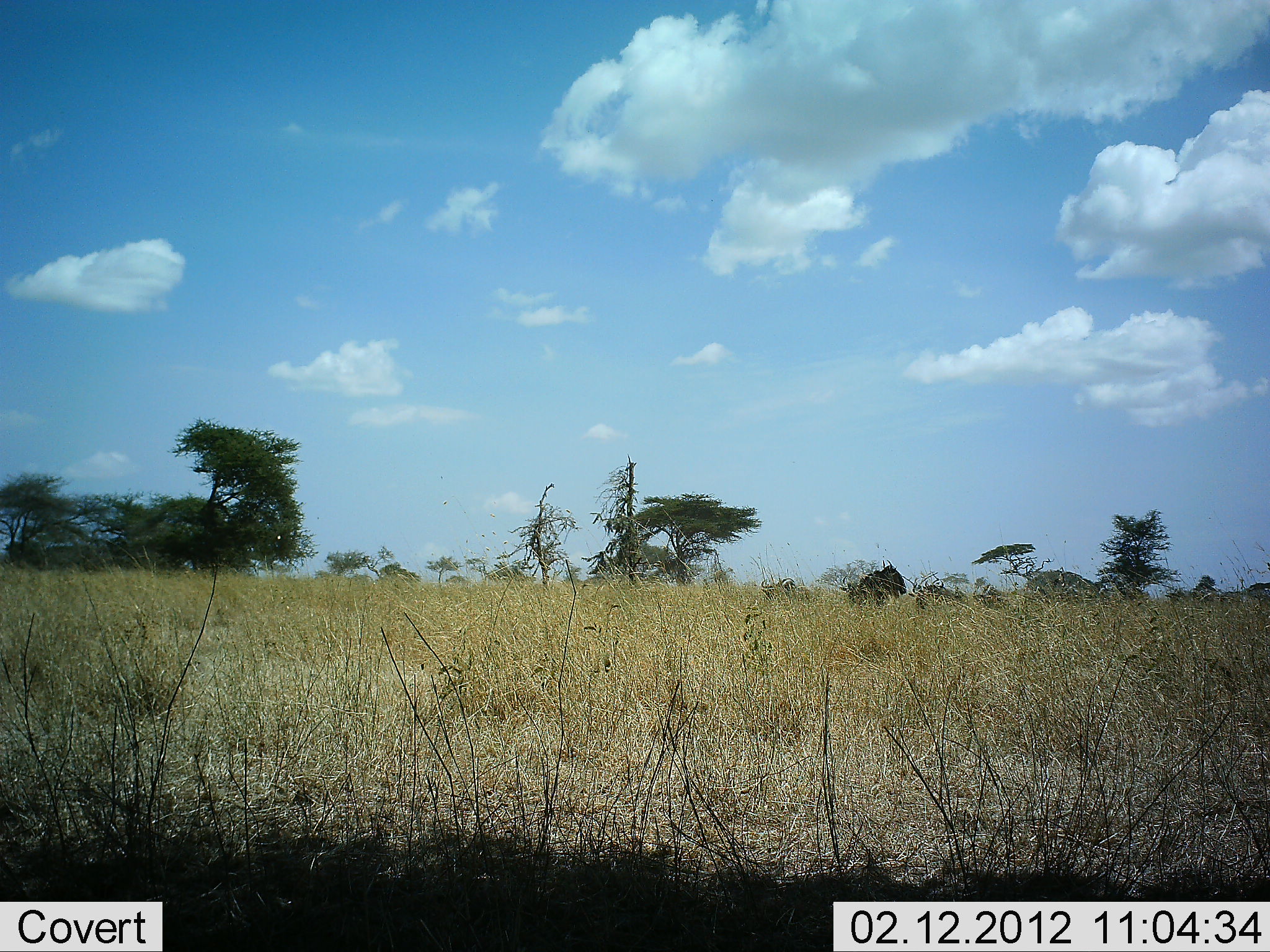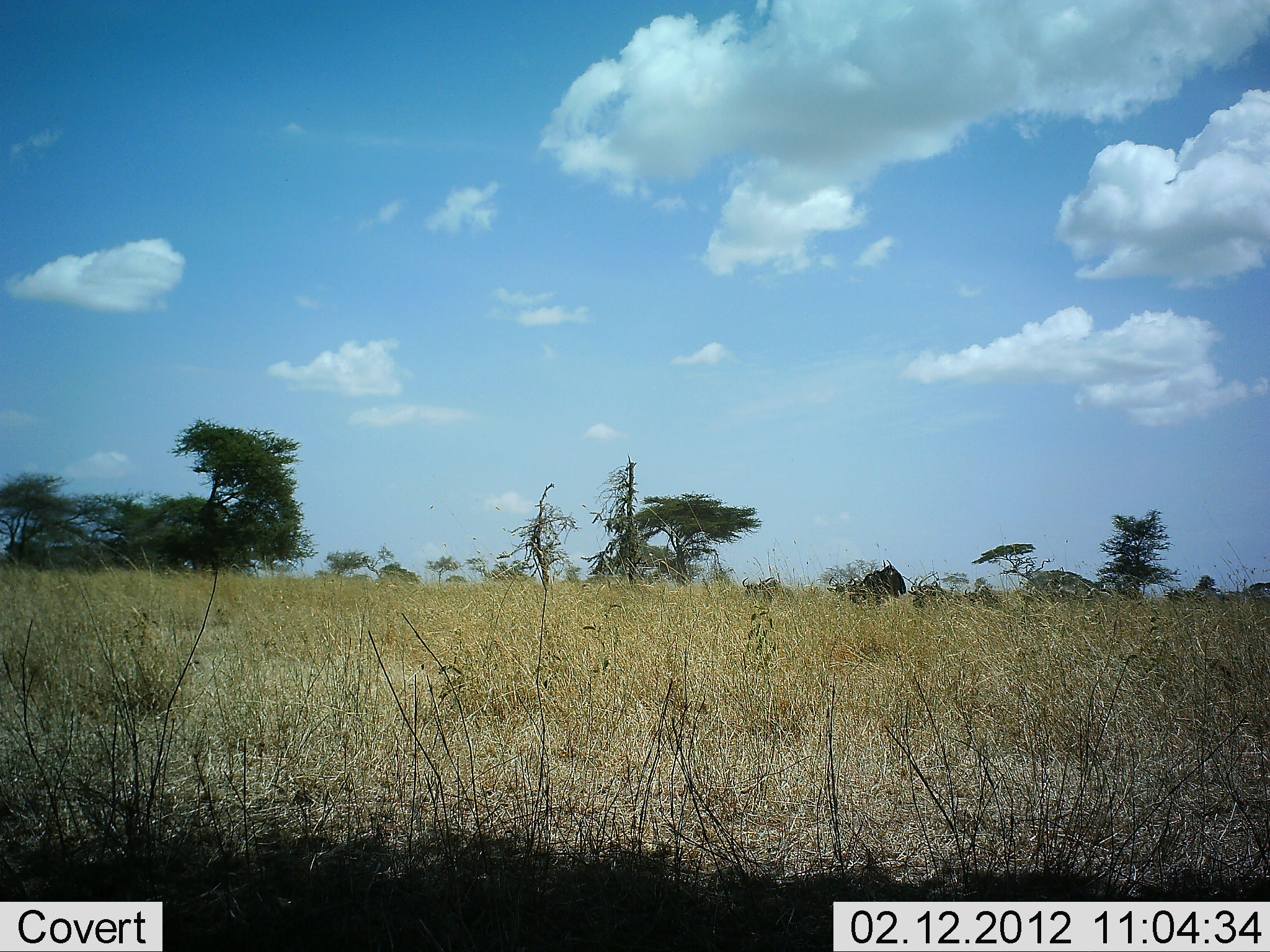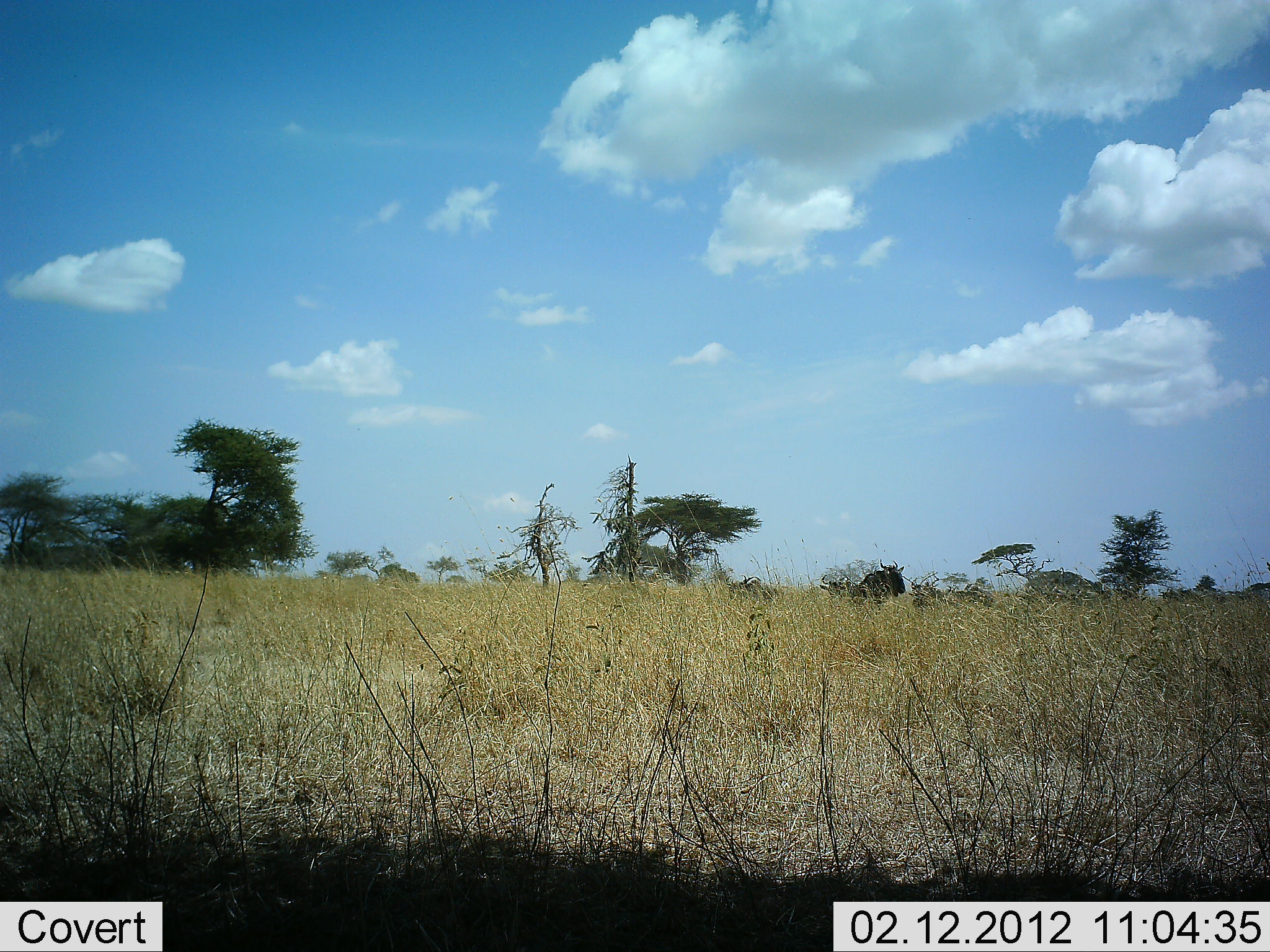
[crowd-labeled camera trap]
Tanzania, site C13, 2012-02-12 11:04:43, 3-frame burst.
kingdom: Animalia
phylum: Chordata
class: Mammalia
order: Artiodactyla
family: Bovidae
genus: Connochaetes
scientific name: Connochaetes taurinus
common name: blue wildebeest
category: wildebeest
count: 6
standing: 53%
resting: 5%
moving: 100%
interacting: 0%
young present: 0%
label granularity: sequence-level